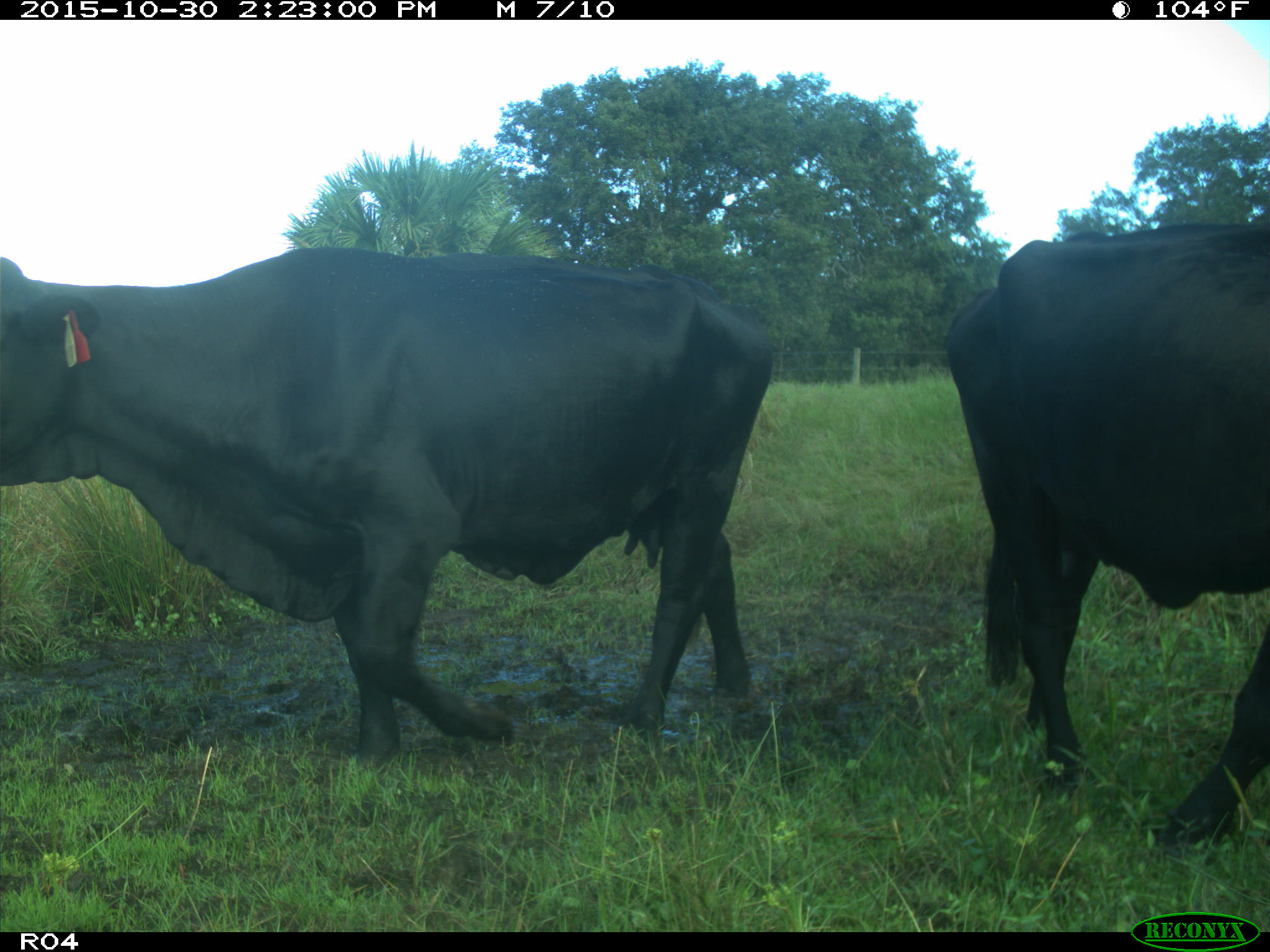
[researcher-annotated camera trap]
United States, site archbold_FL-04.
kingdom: Animalia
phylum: Chordata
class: Mammalia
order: Artiodactyla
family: Bovidae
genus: Bos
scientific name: Bos taurus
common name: domestic cow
Bos taurus (domestic cow).